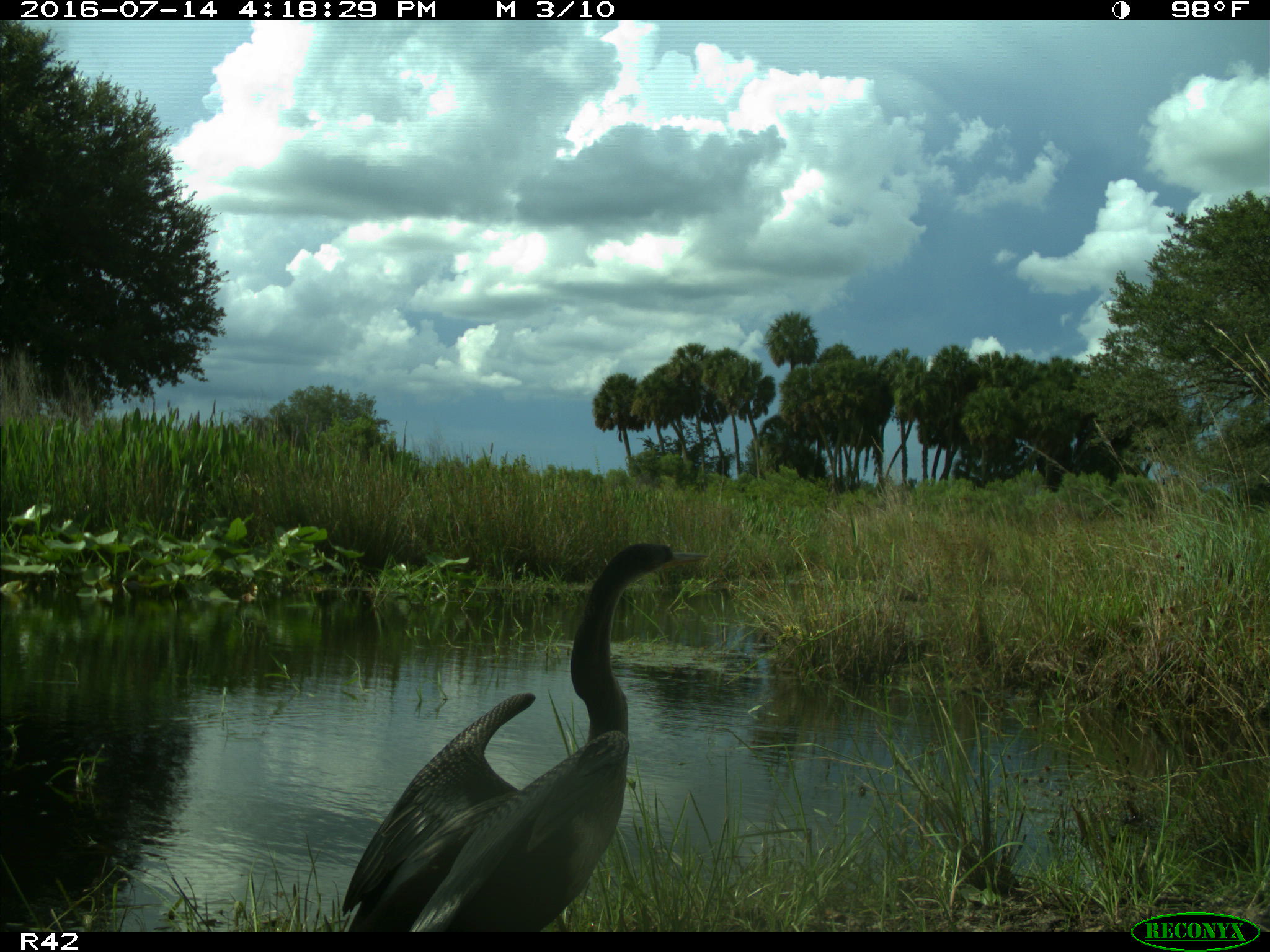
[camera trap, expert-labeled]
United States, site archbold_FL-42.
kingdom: Animalia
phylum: Chordata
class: Aves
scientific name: Aves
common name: birds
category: unidentified bird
Unidentified bird (birds) (Aves).